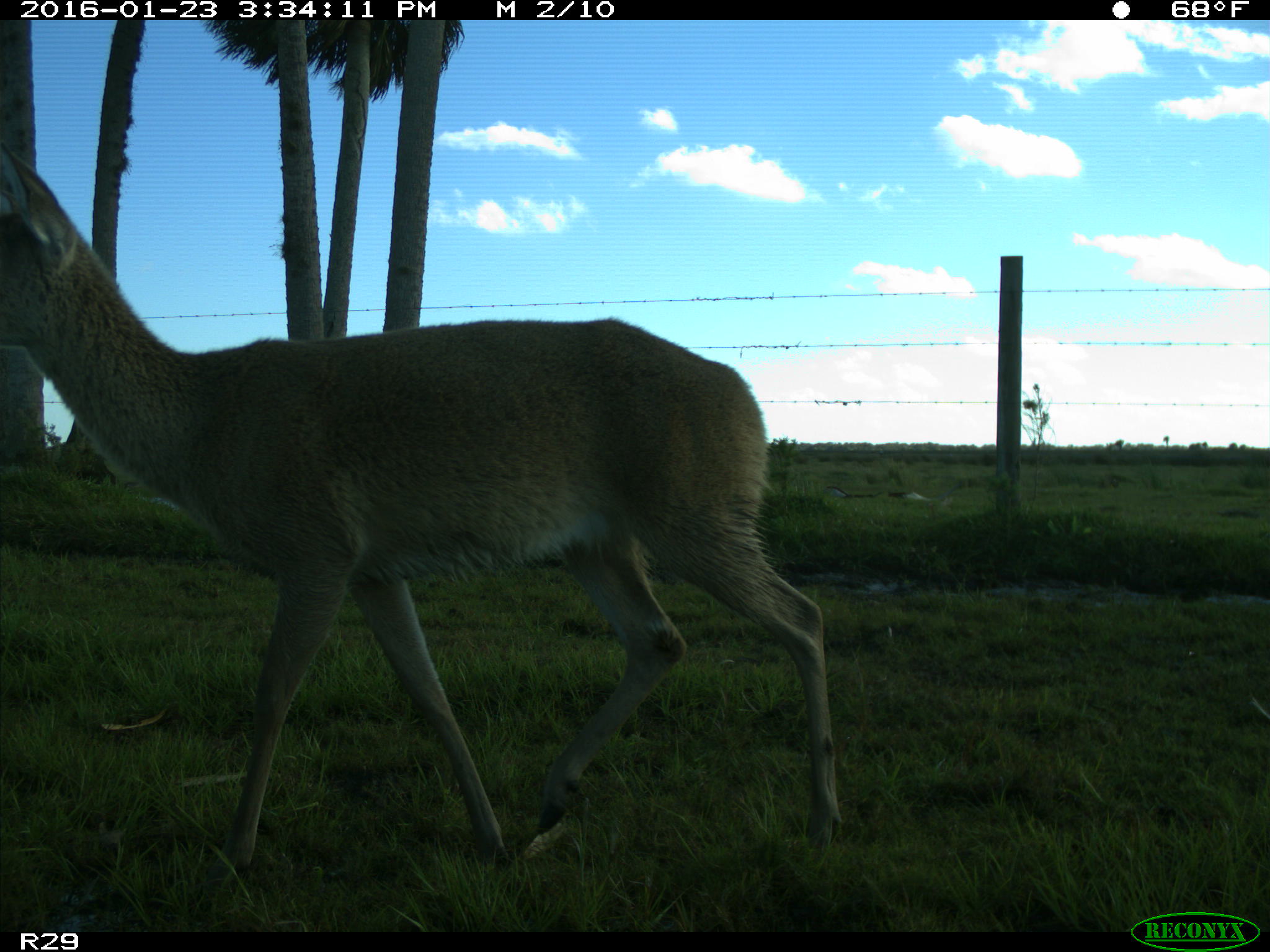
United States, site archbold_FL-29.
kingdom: Animalia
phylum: Chordata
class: Mammalia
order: Artiodactyla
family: Cervidae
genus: Odocoileus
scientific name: Odocoileus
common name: deer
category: unidentified deer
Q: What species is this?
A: Unidentified deer (deer) (Odocoileus).